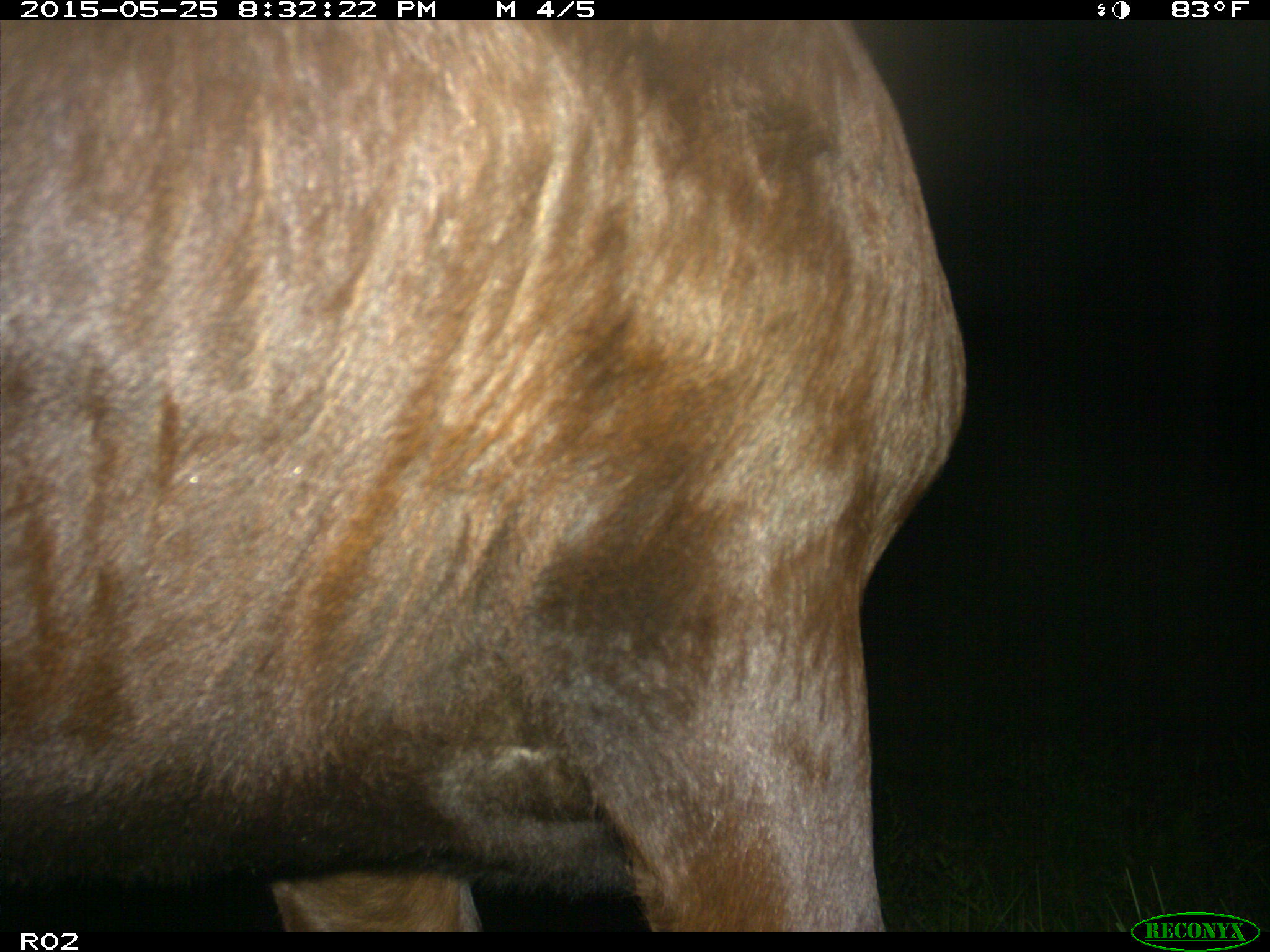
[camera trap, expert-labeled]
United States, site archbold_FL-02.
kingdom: Animalia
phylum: Chordata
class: Mammalia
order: Artiodactyla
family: Bovidae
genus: Bos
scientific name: Bos taurus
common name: domestic cow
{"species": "Bos taurus (domestic cow)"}